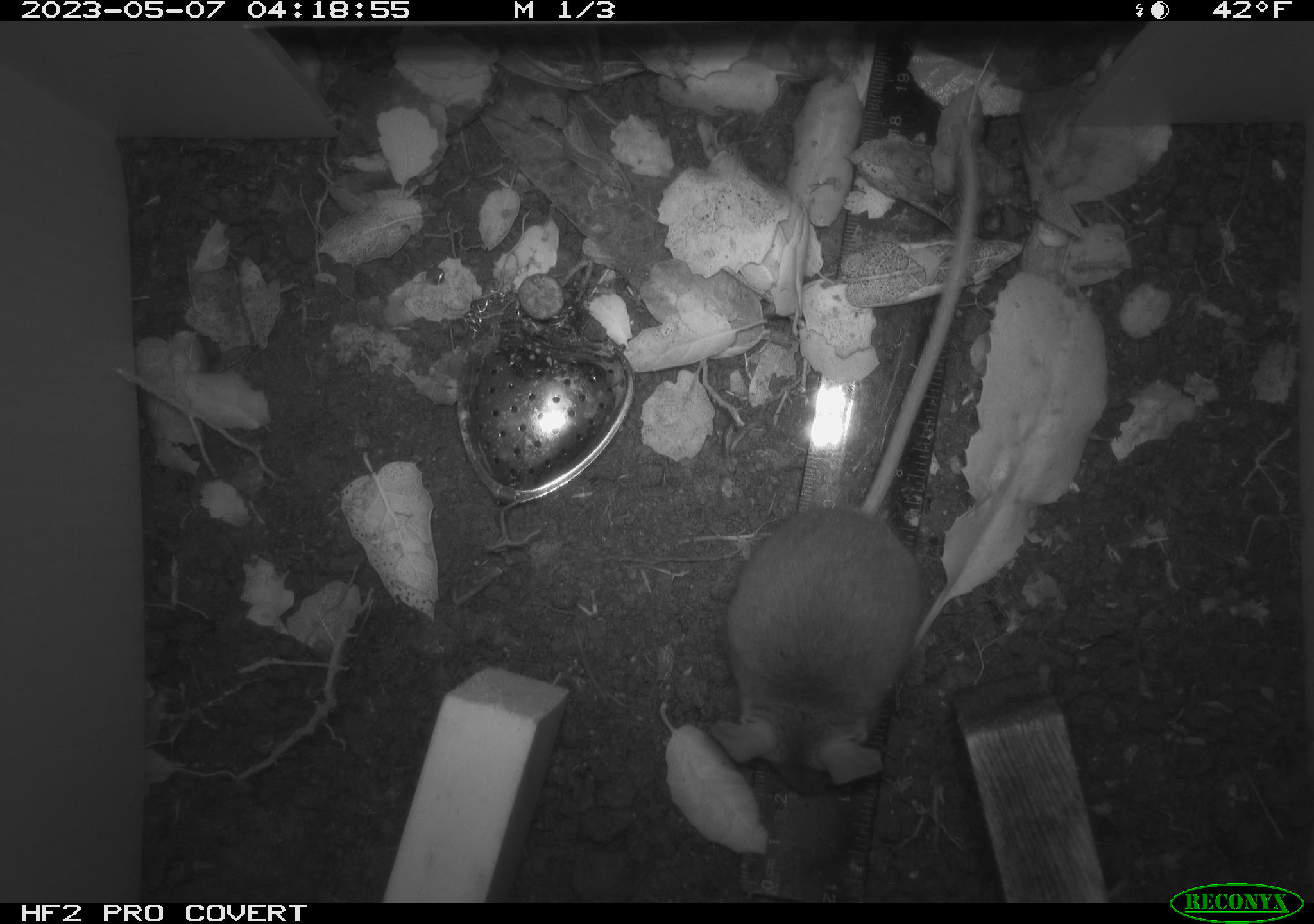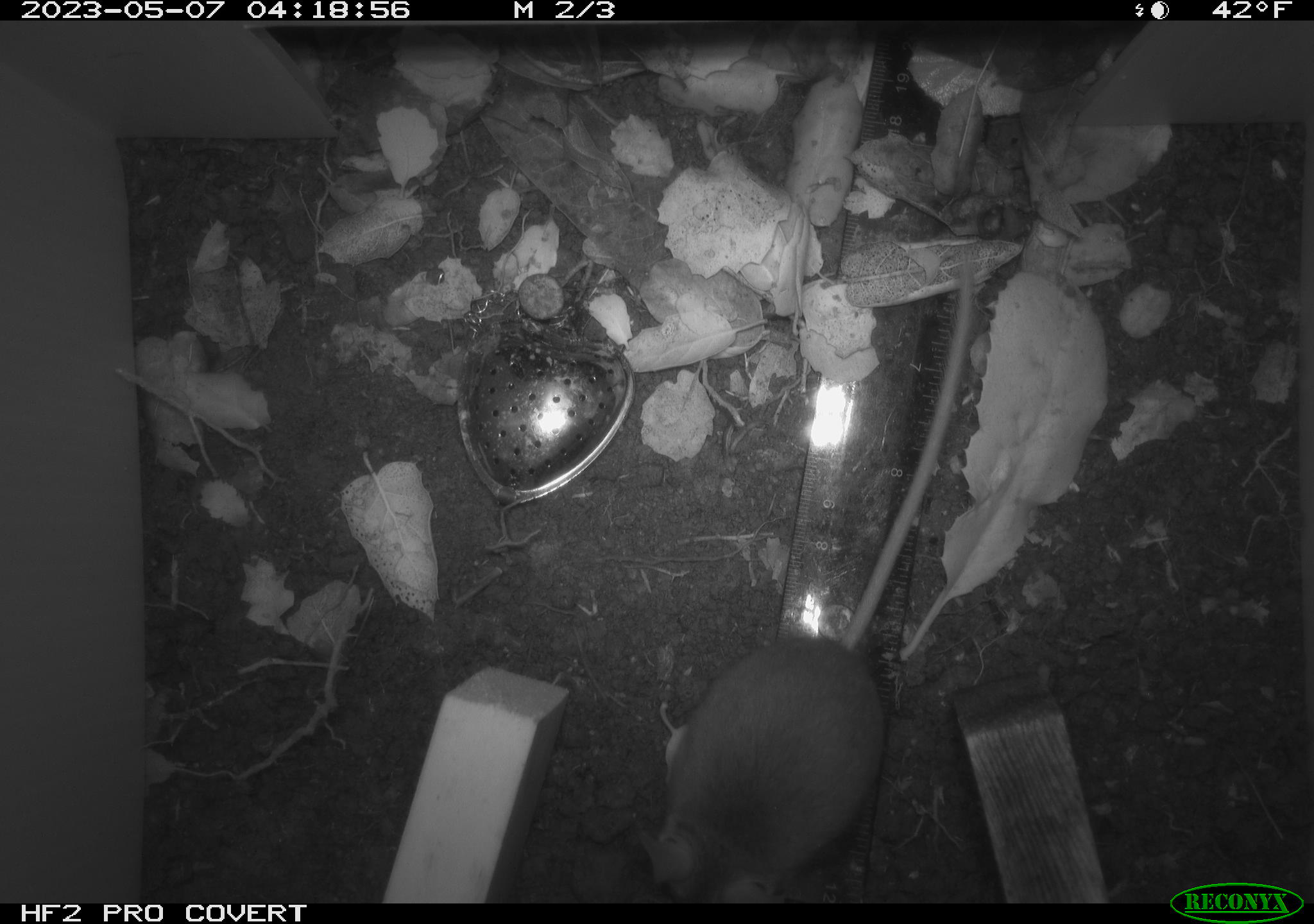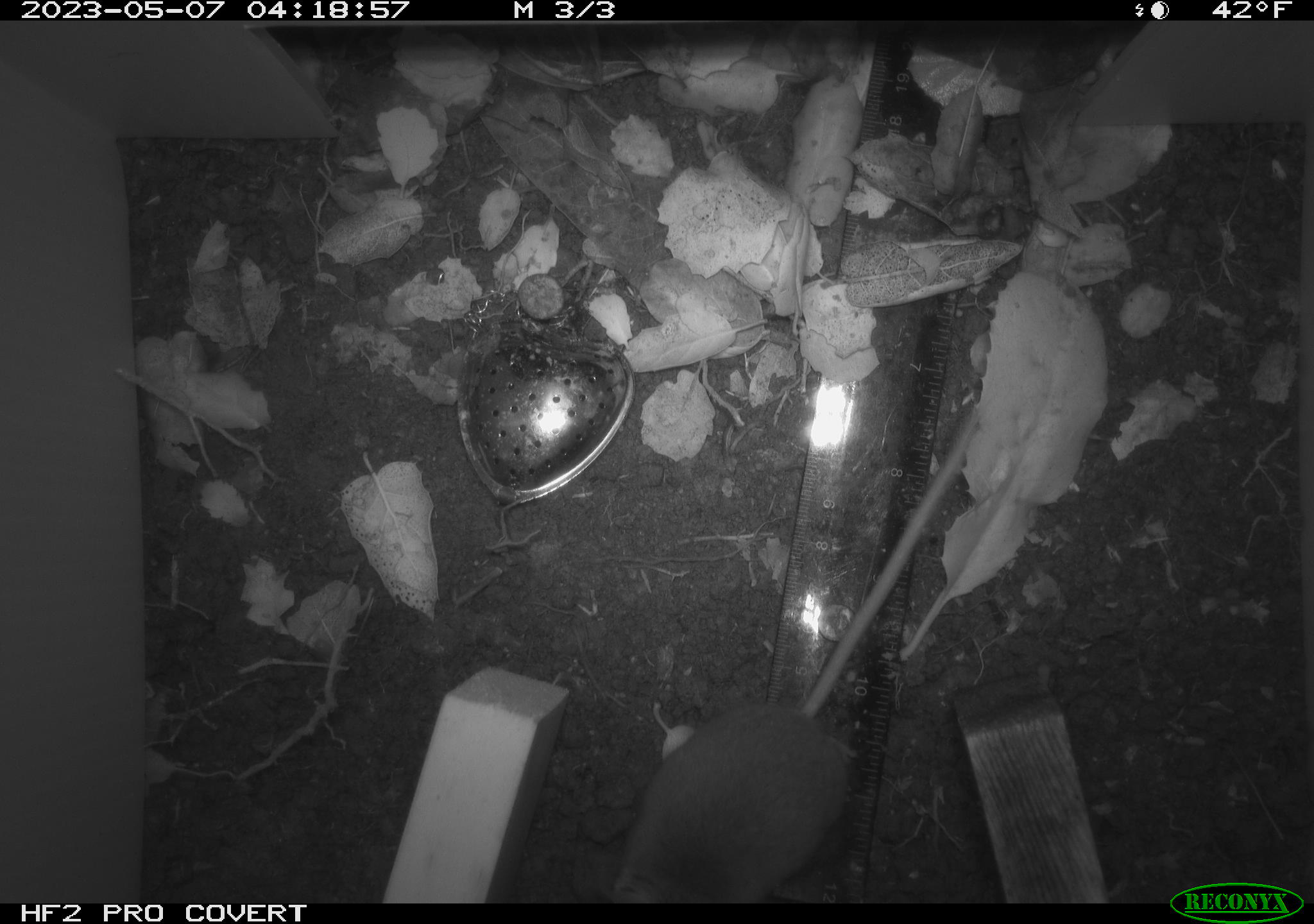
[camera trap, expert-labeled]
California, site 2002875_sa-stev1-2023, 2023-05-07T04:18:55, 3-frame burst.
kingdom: Animalia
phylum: Chordata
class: Mammalia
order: Rodentia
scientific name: Rodentia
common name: mouse species